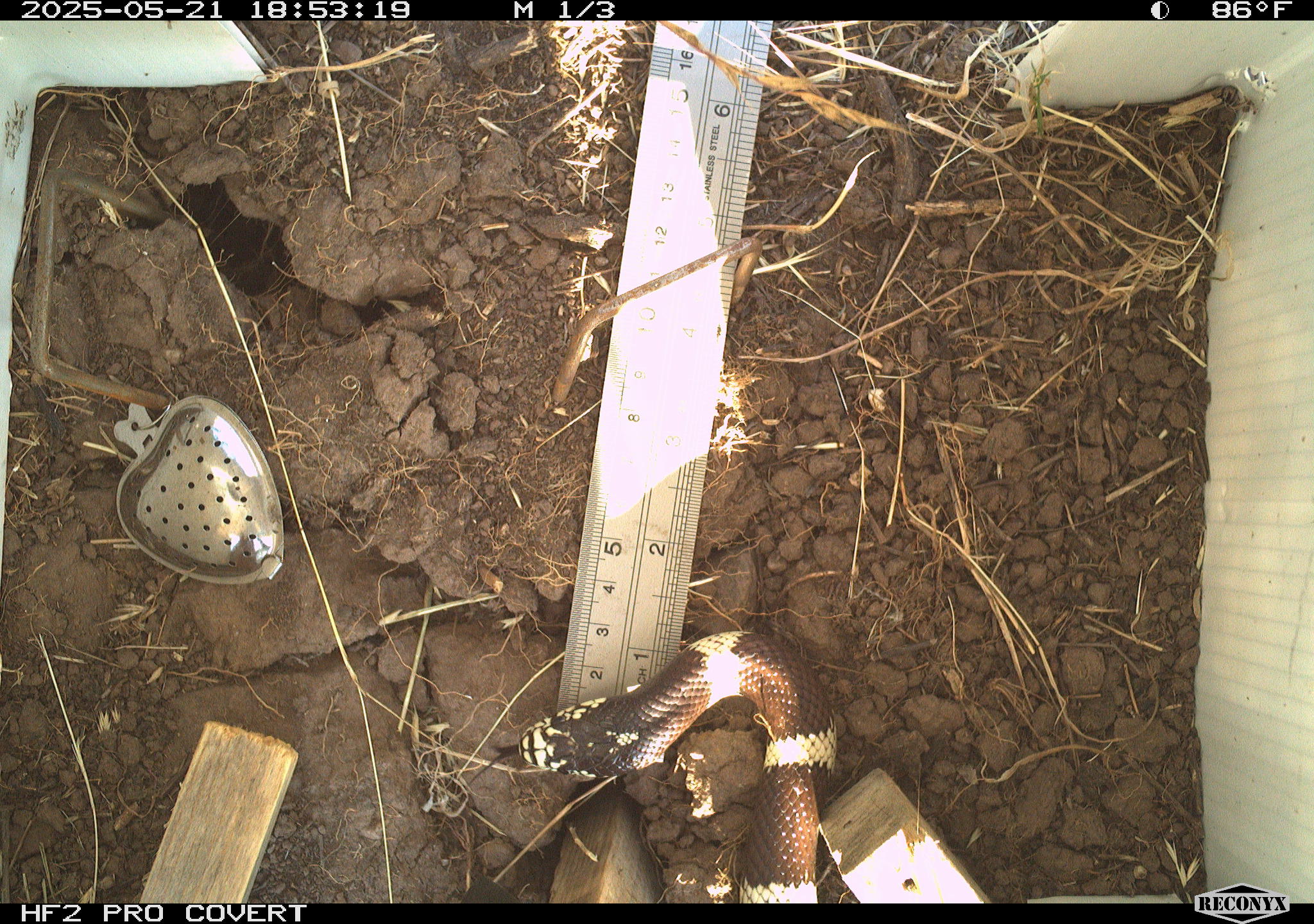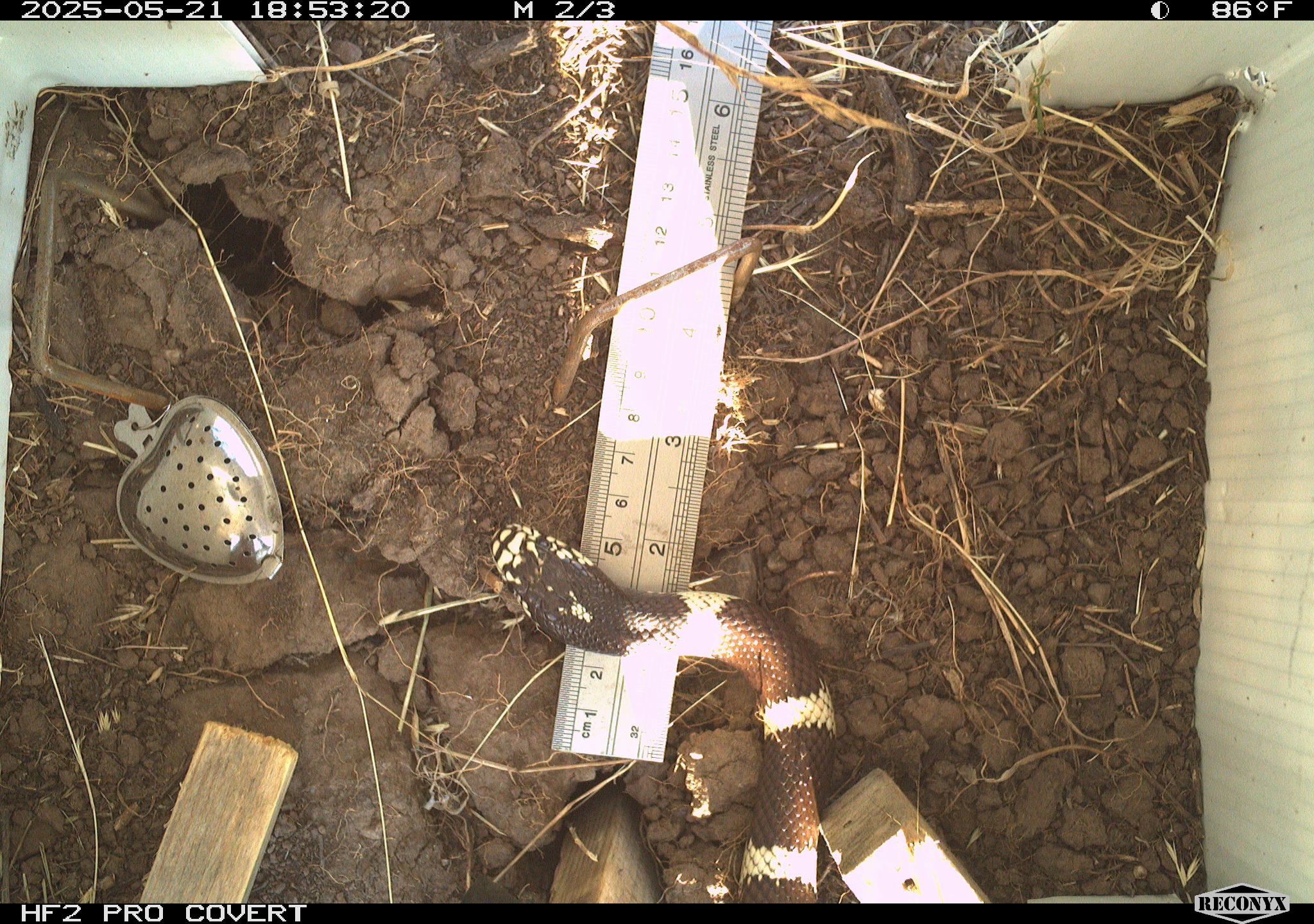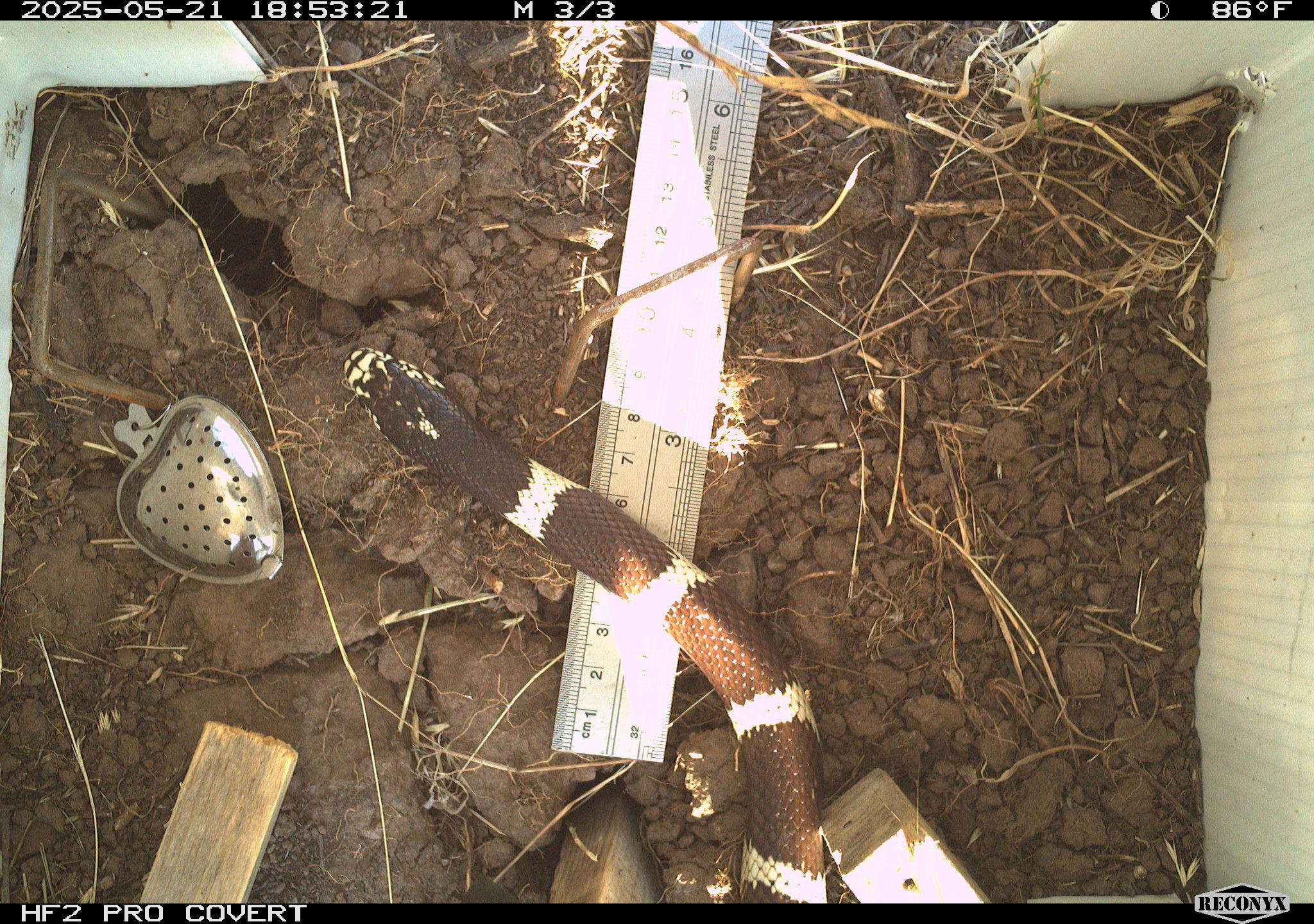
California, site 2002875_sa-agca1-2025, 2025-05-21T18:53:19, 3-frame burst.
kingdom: Animalia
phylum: Chordata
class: Reptilia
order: Squamata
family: Colubridae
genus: Lampropeltis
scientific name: Lampropeltis californiae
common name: california kingsnake